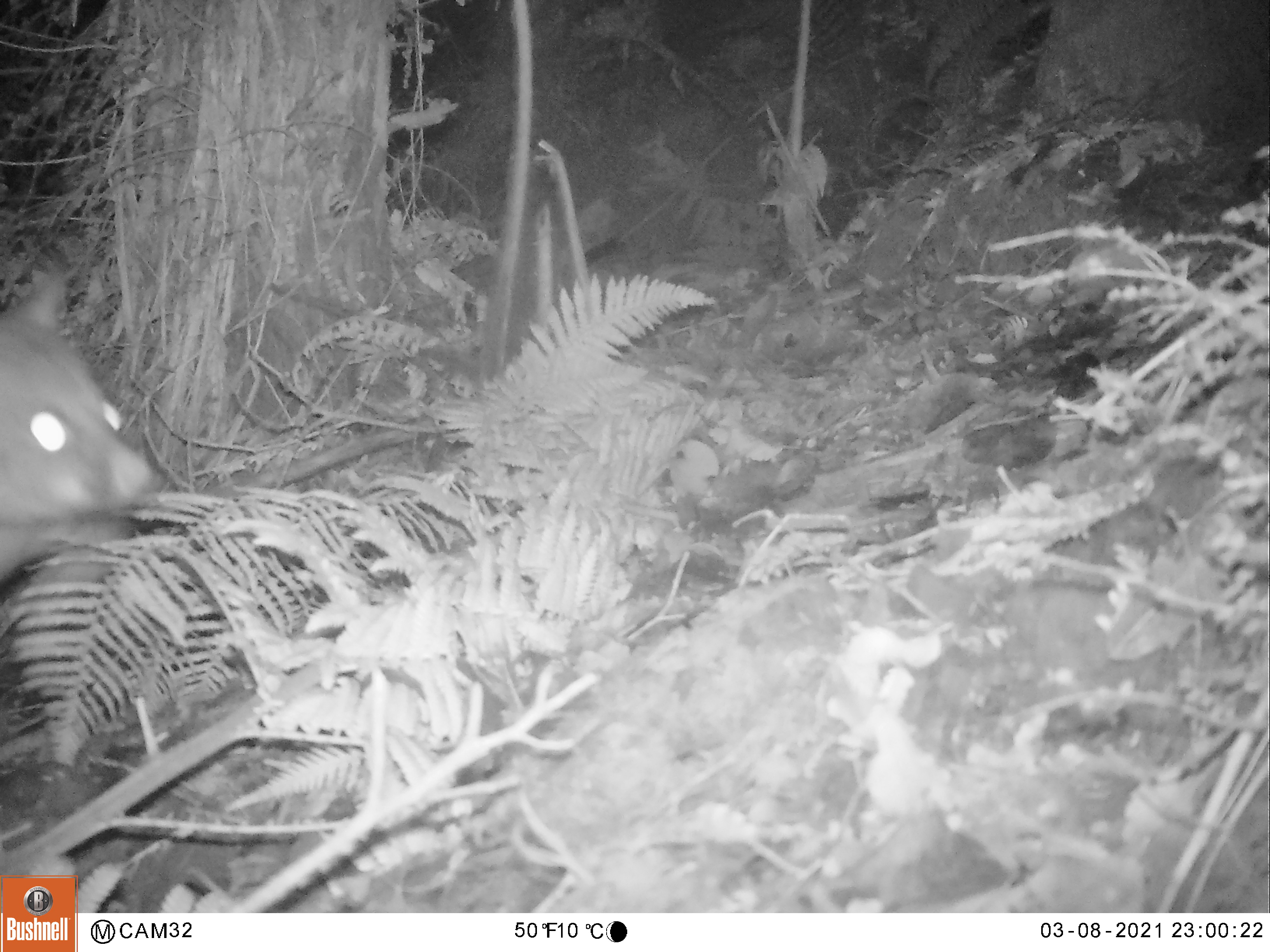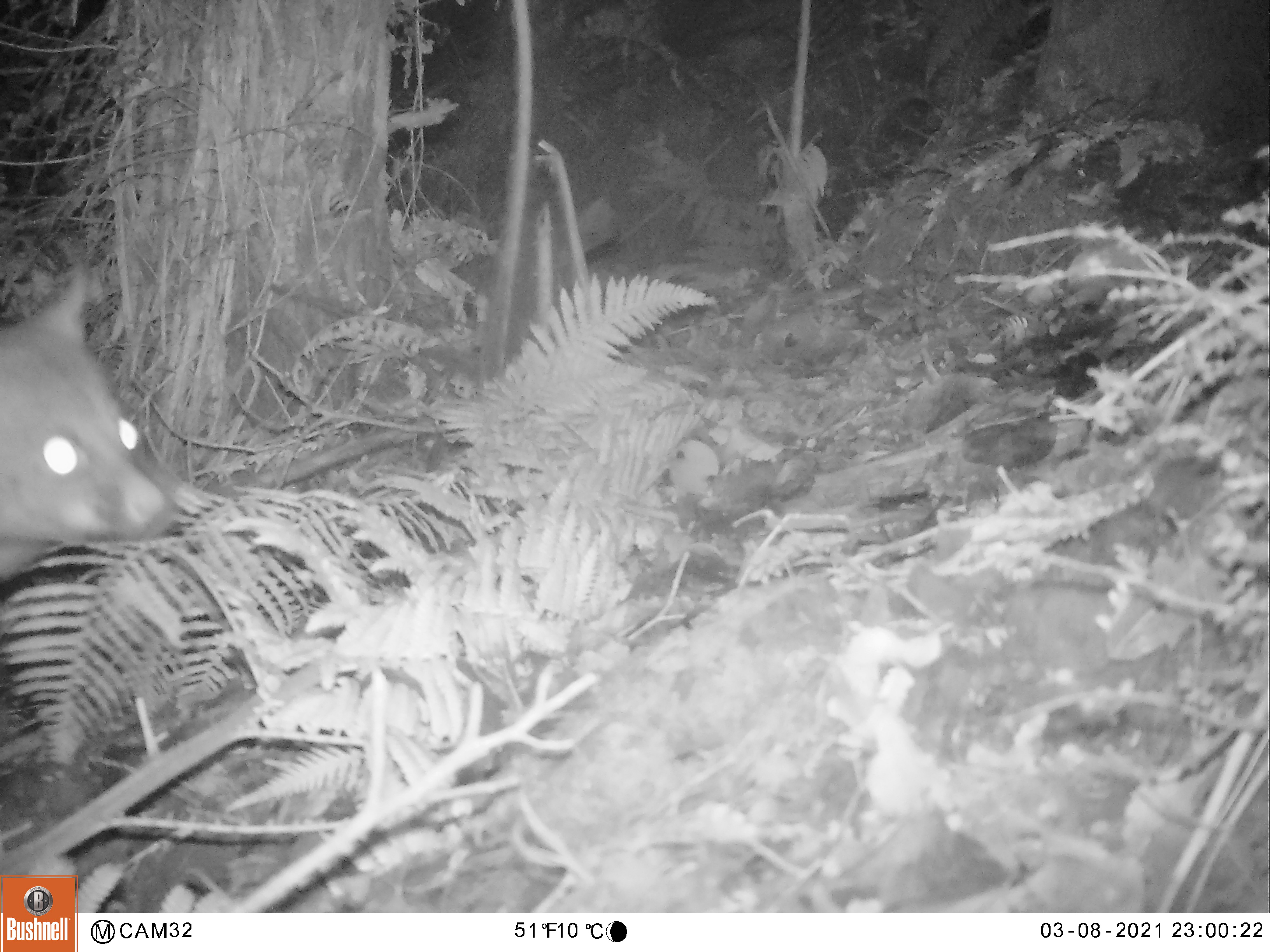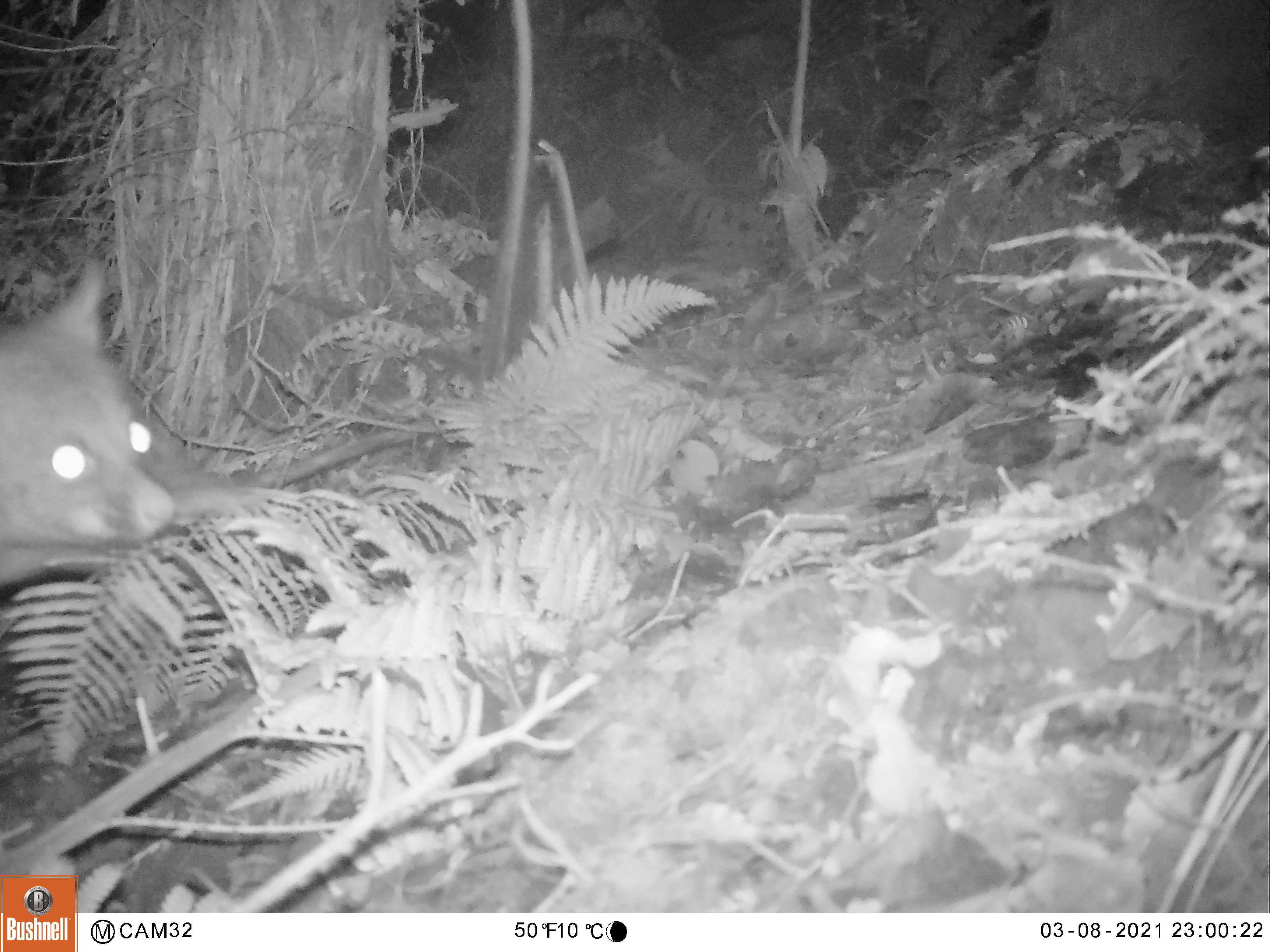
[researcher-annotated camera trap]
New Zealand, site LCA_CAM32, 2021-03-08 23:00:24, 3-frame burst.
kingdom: Animalia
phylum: Chordata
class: Mammalia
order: Diprotodontia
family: Phalangeridae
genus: Trichosurus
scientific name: Trichosurus vulpecula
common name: common brushtail possum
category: possum